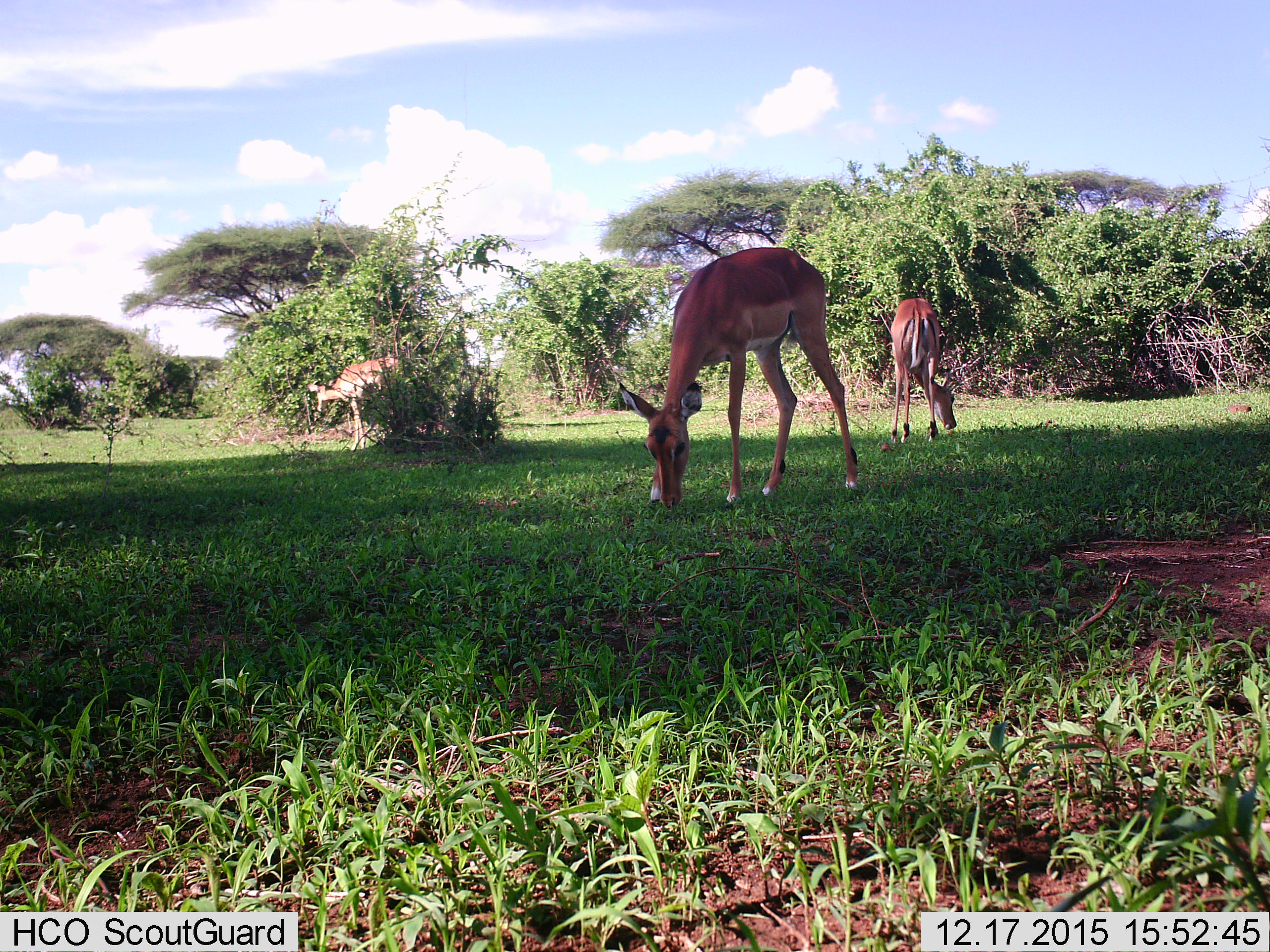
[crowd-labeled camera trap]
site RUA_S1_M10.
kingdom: Animalia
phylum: Chordata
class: Mammalia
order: Artiodactyla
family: Bovidae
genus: Aepyceros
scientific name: Aepyceros melampus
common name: impala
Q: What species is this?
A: Impala (Aepyceros melampus).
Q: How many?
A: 3.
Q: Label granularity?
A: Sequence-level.